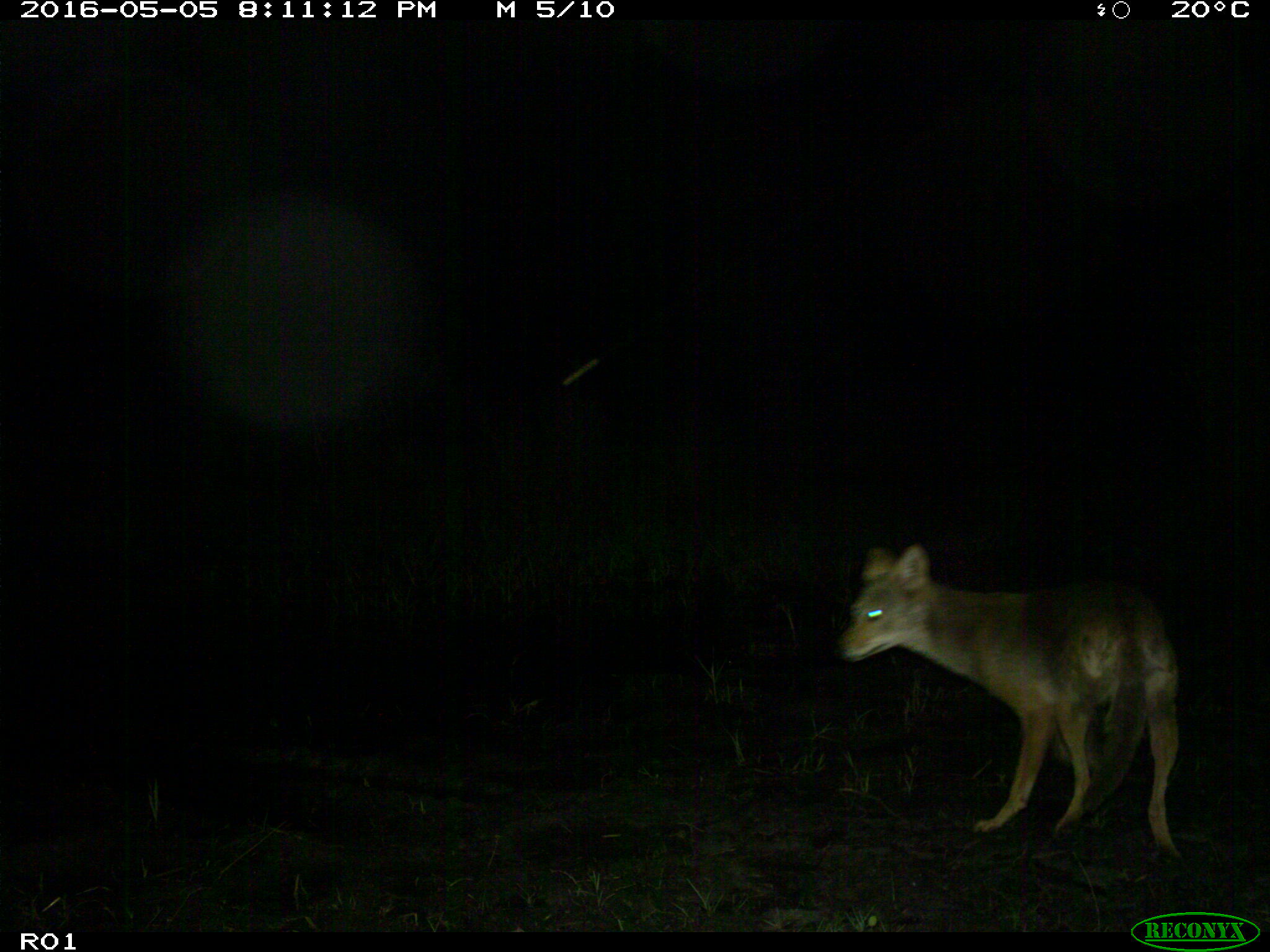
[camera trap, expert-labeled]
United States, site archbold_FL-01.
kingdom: Animalia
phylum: Chordata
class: Mammalia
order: Carnivora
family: Canidae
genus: Canis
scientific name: Canis latrans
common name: coyote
Canis latrans (coyote).